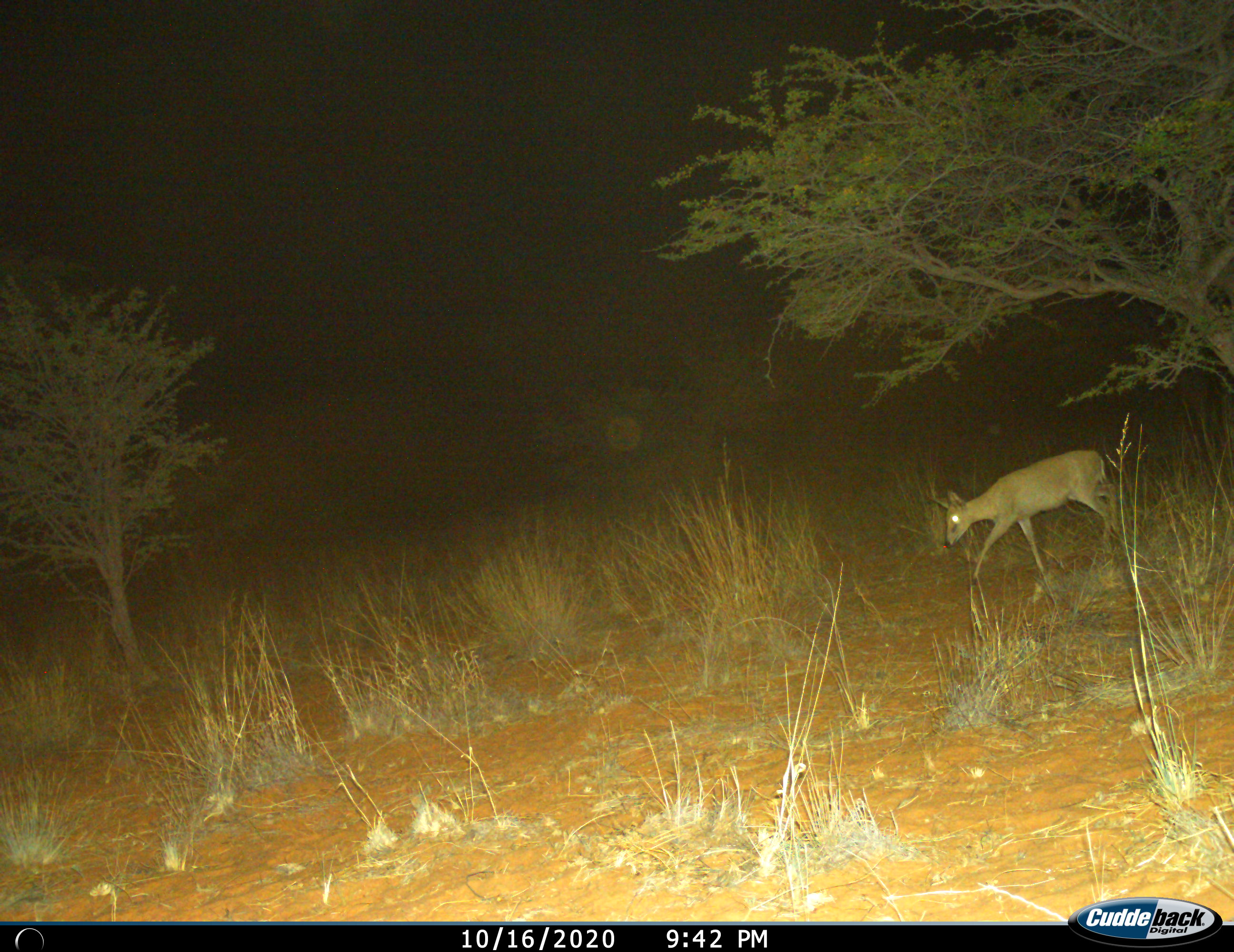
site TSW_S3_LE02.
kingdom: Animalia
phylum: Chordata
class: Mammalia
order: Artiodactyla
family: Bovidae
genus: Sylvicapra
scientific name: Sylvicapra grimmia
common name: common duiker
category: duikercommongrey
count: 1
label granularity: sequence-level